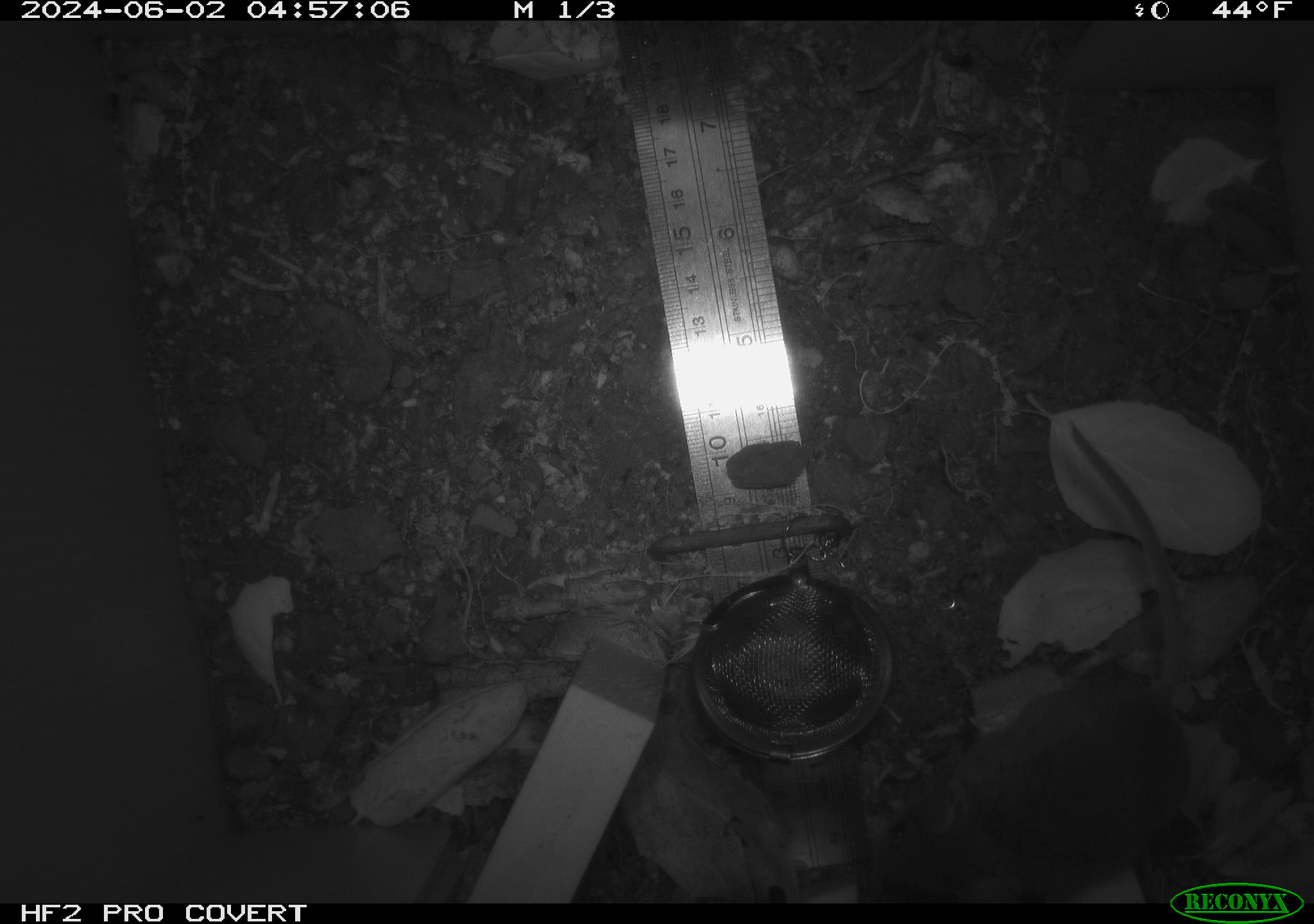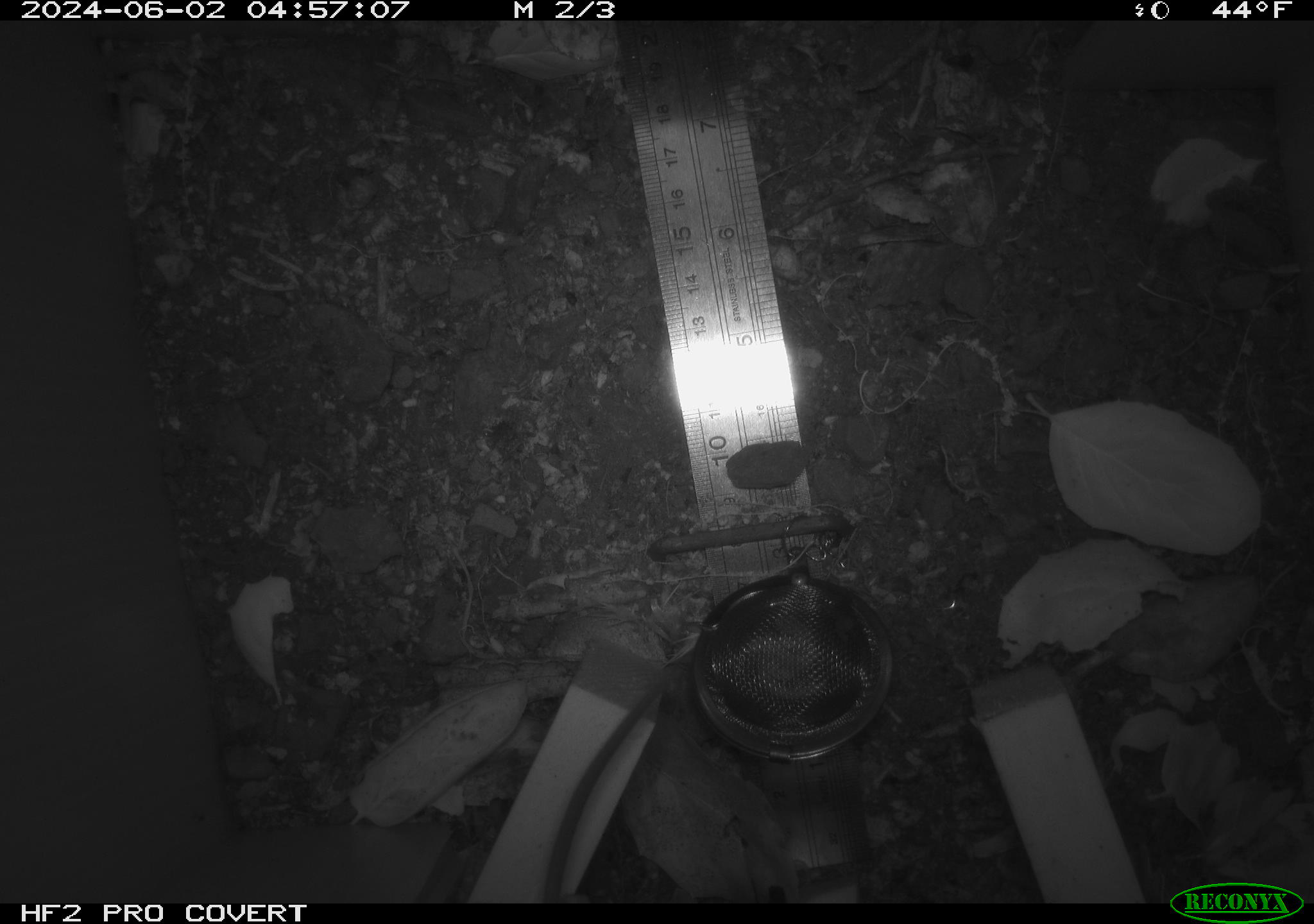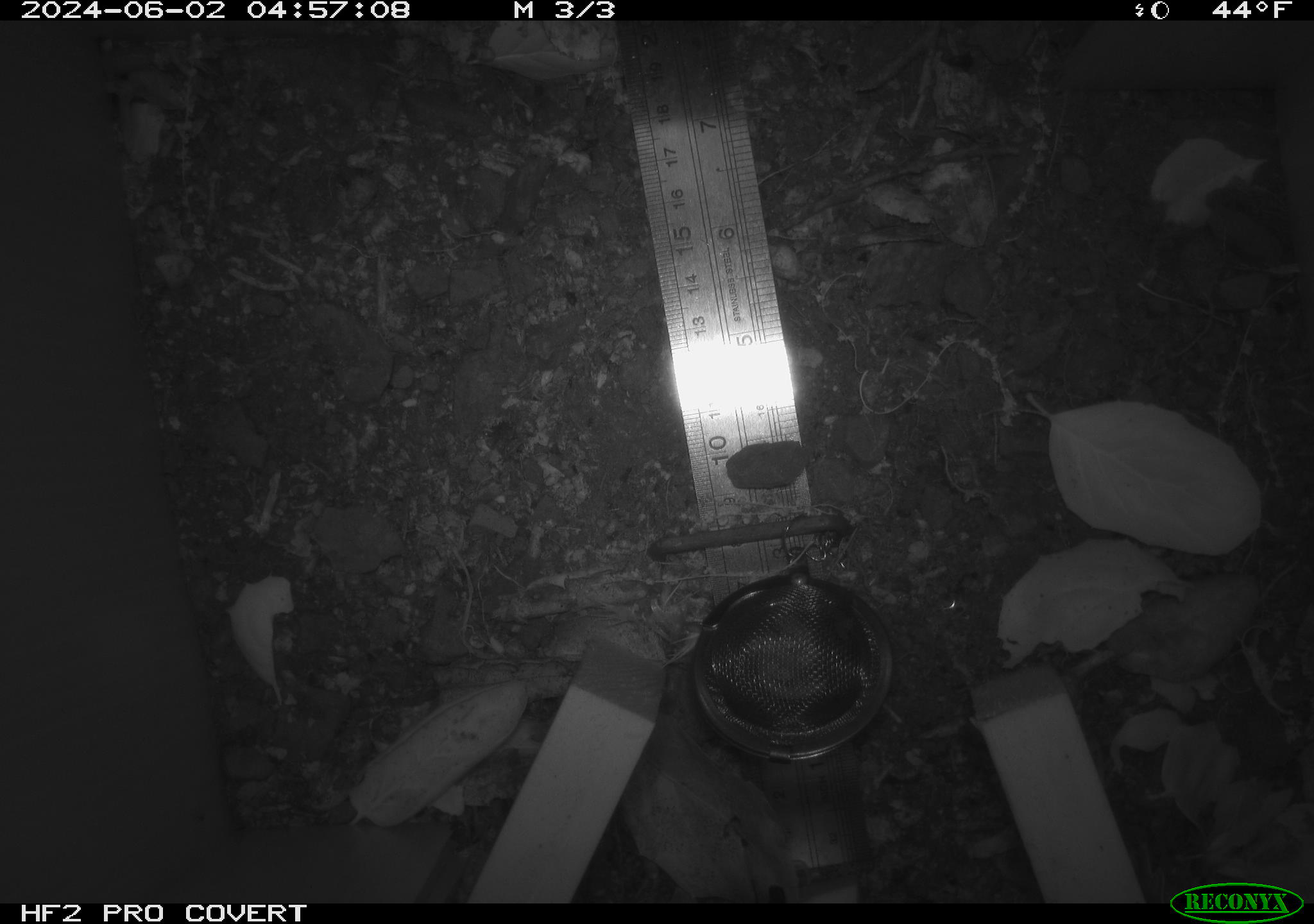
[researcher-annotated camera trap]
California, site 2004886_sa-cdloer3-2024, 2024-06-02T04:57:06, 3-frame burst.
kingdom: Animalia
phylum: Chordata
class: Mammalia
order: Rodentia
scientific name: Rodentia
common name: rodent